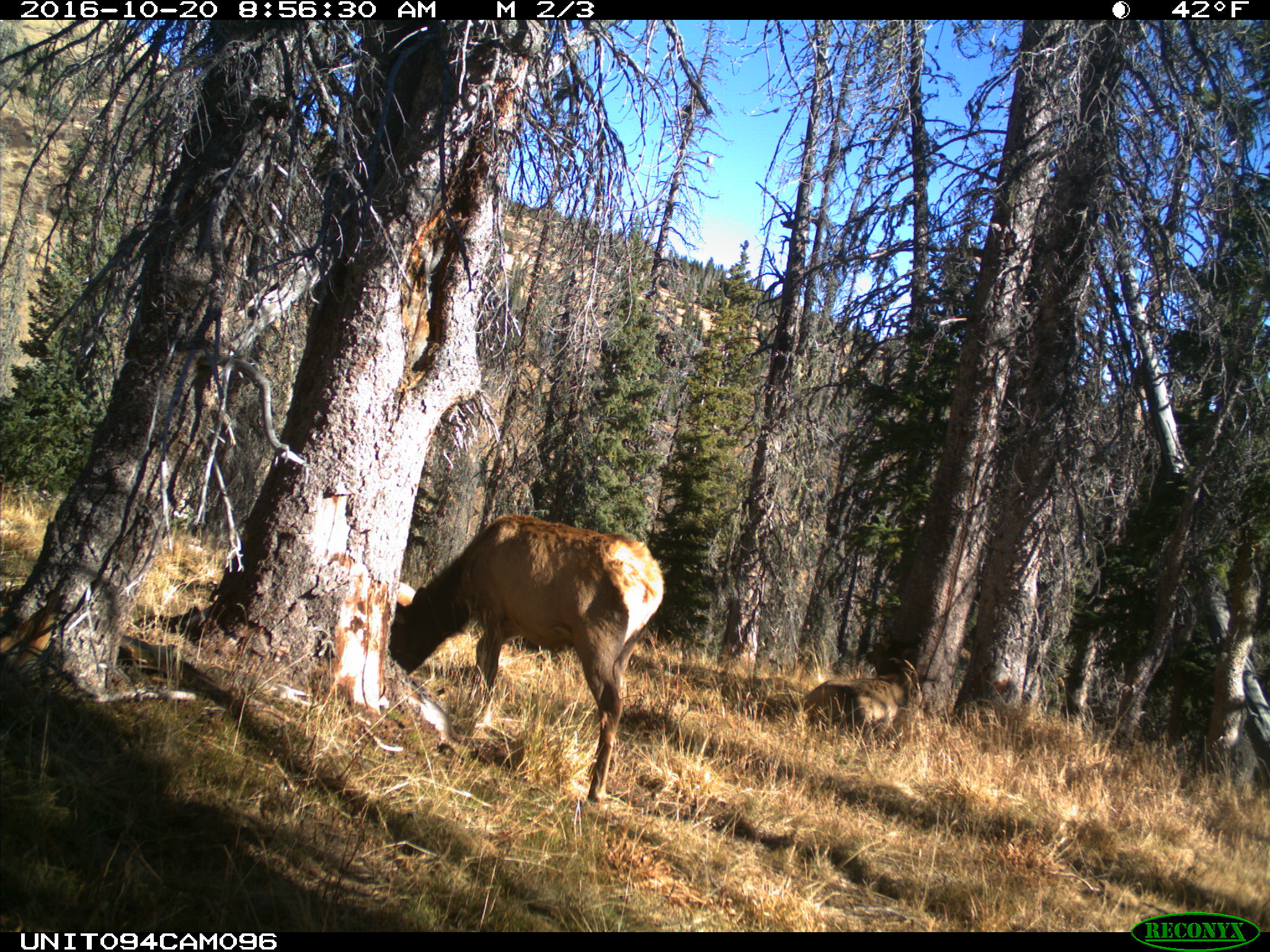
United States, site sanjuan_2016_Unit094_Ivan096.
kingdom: Animalia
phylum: Chordata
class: Mammalia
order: Artiodactyla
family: Cervidae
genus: Cervus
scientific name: Cervus elaphus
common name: red deer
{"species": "Cervus elaphus (red deer)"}